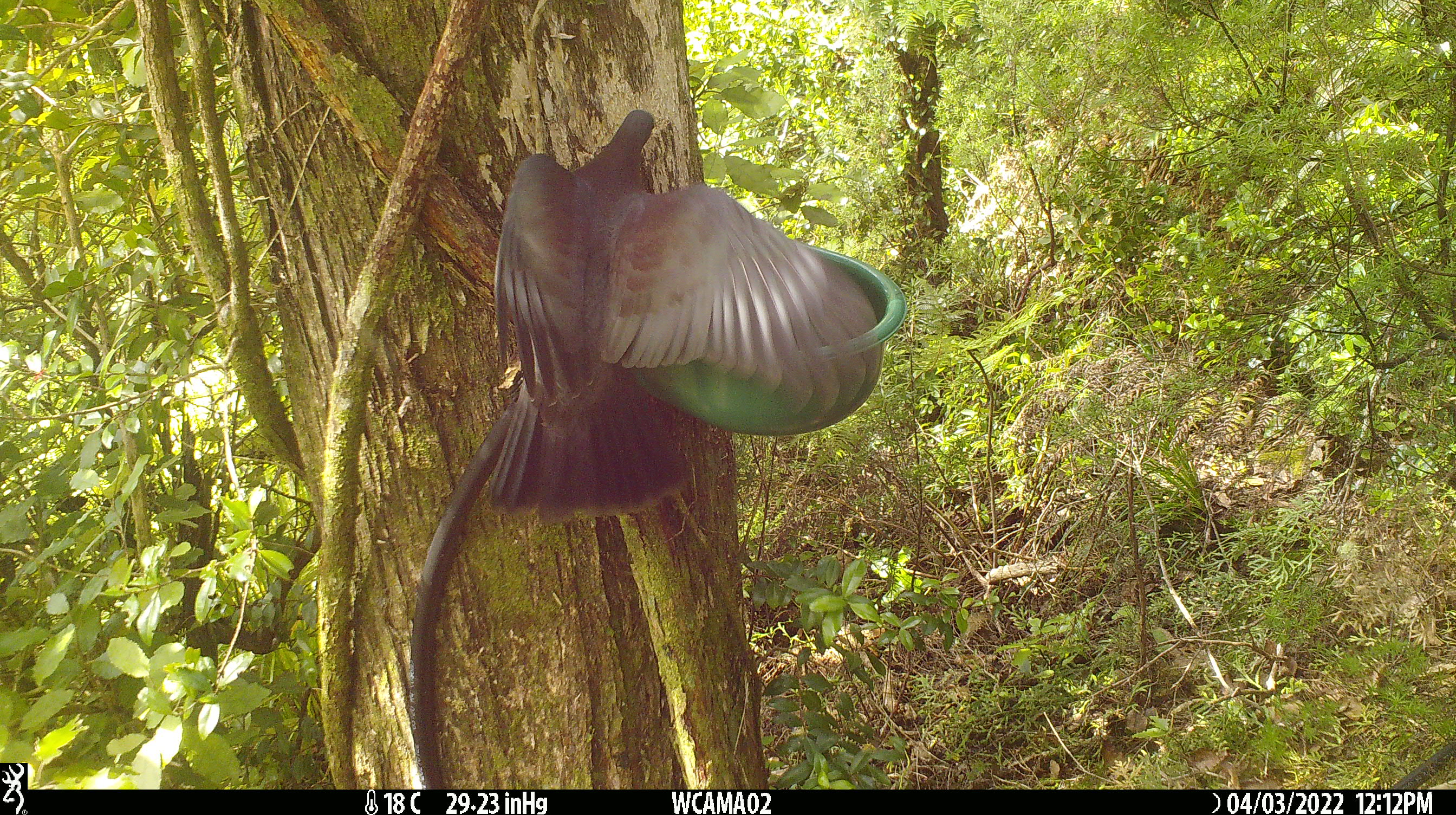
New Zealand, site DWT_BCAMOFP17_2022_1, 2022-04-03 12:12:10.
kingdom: Animalia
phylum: Chordata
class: Aves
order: Columbiformes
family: Columbidae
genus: Hemiphaga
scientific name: Hemiphaga novaeseelandiae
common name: new zealand pigeon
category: kereru